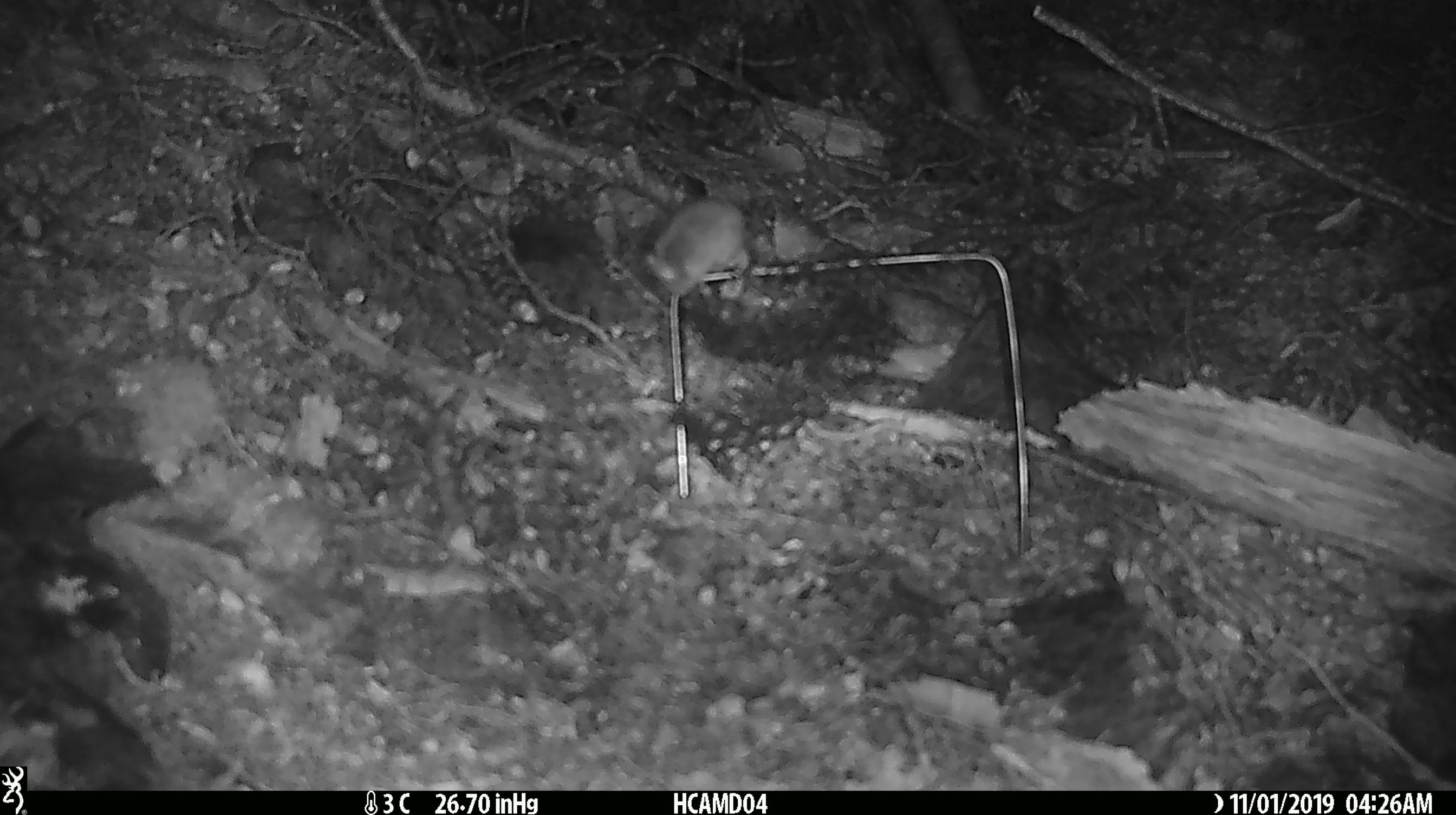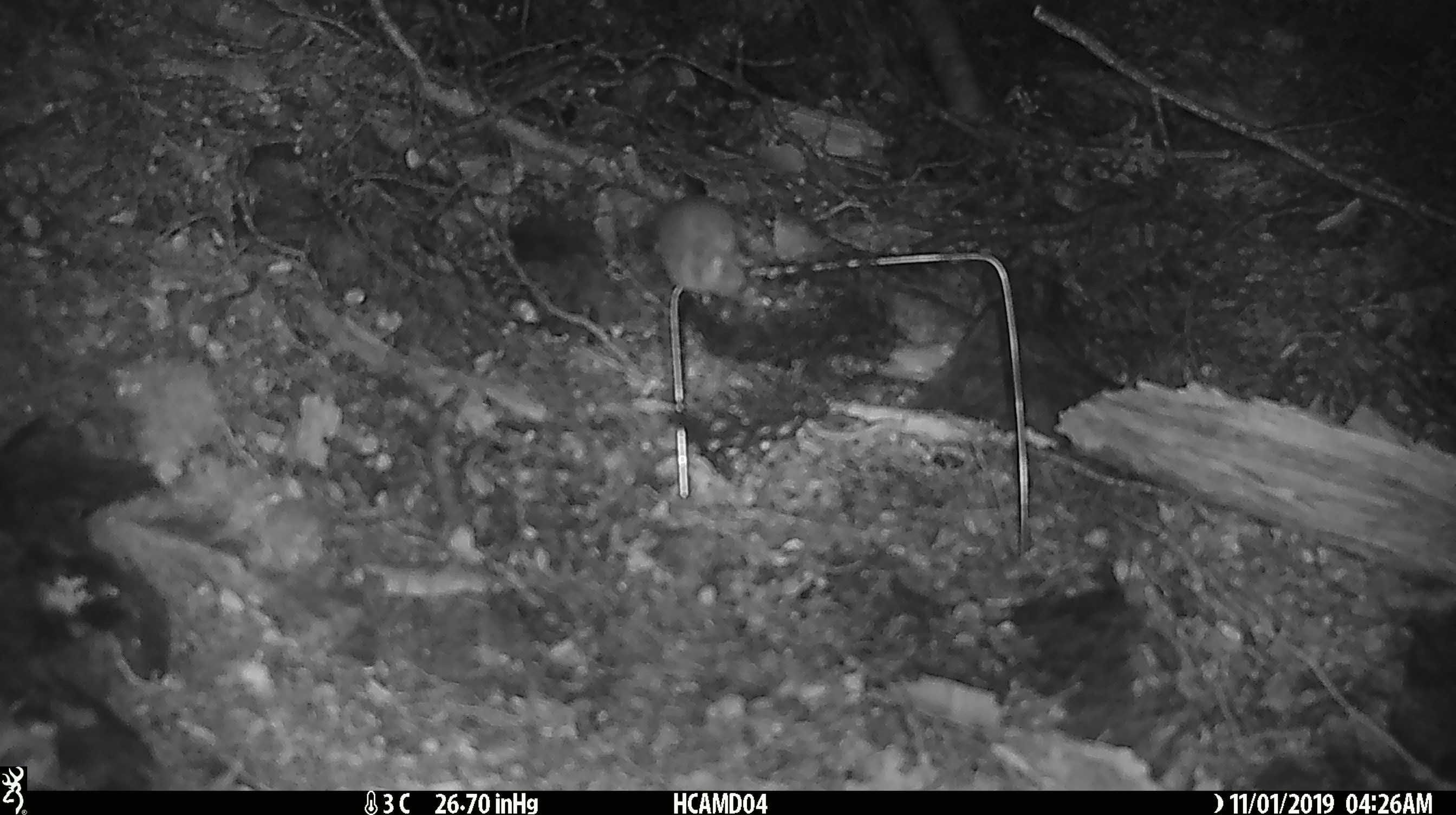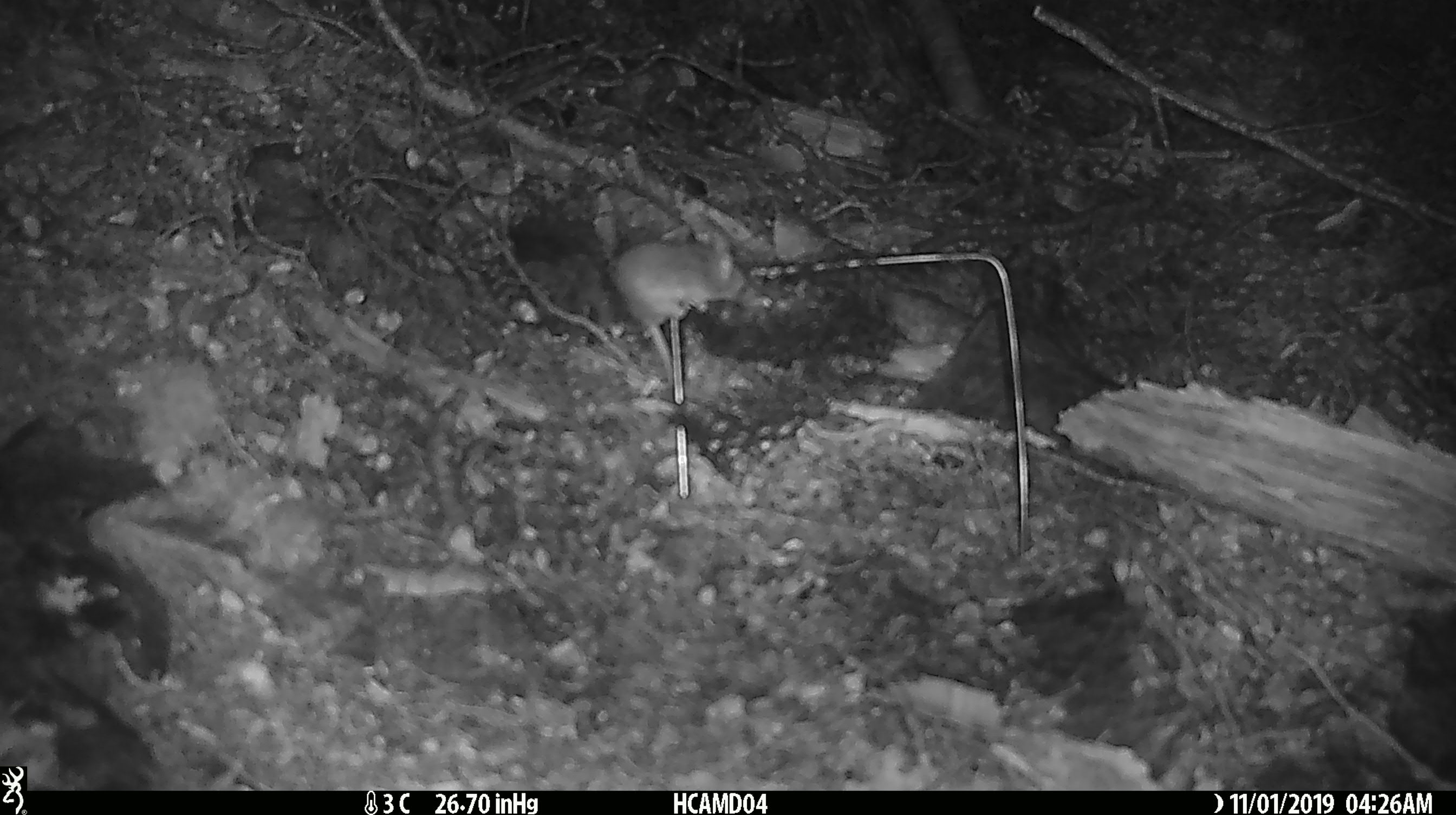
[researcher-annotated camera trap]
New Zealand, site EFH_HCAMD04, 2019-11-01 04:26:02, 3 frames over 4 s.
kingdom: Animalia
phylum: Chordata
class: Mammalia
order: Rodentia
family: Muridae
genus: Mus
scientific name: Mus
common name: mouse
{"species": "mouse (Mus)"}